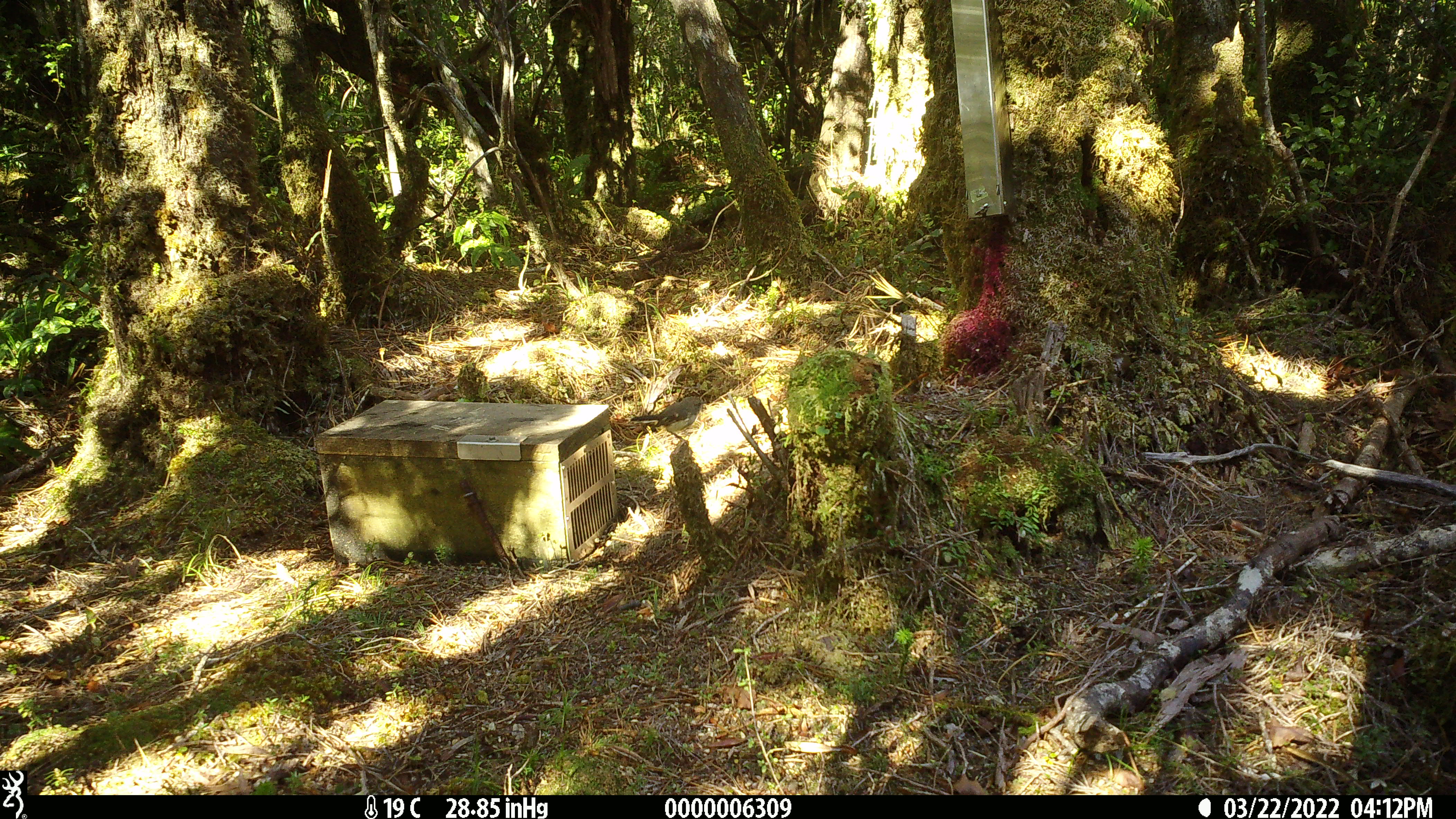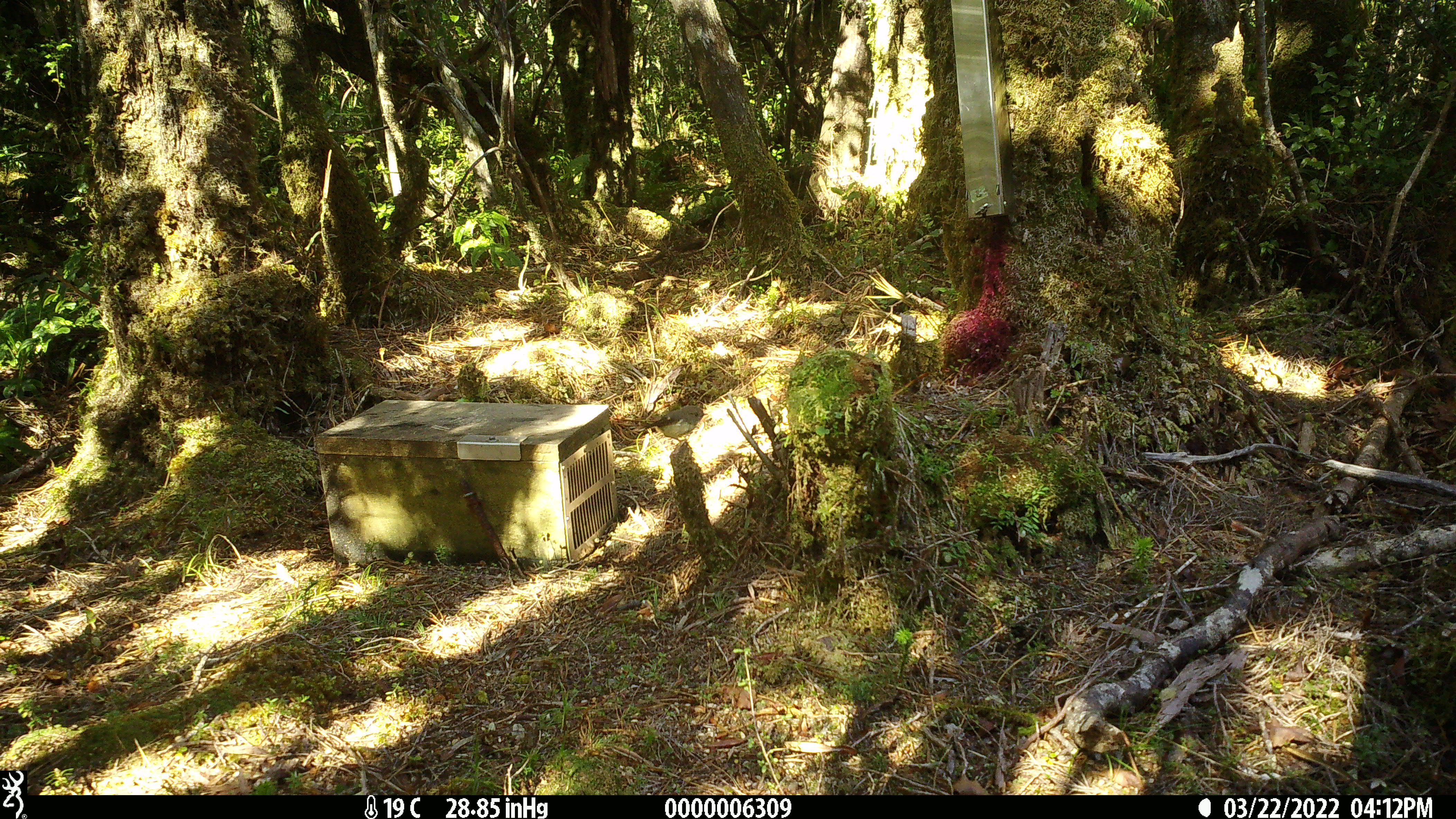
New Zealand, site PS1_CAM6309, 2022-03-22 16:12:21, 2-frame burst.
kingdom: Animalia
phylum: Chordata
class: Aves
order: Passeriformes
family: Petroicidae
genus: Petroica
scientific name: Petroica macrocephala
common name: tomtit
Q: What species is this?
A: Tomtit (Petroica macrocephala).